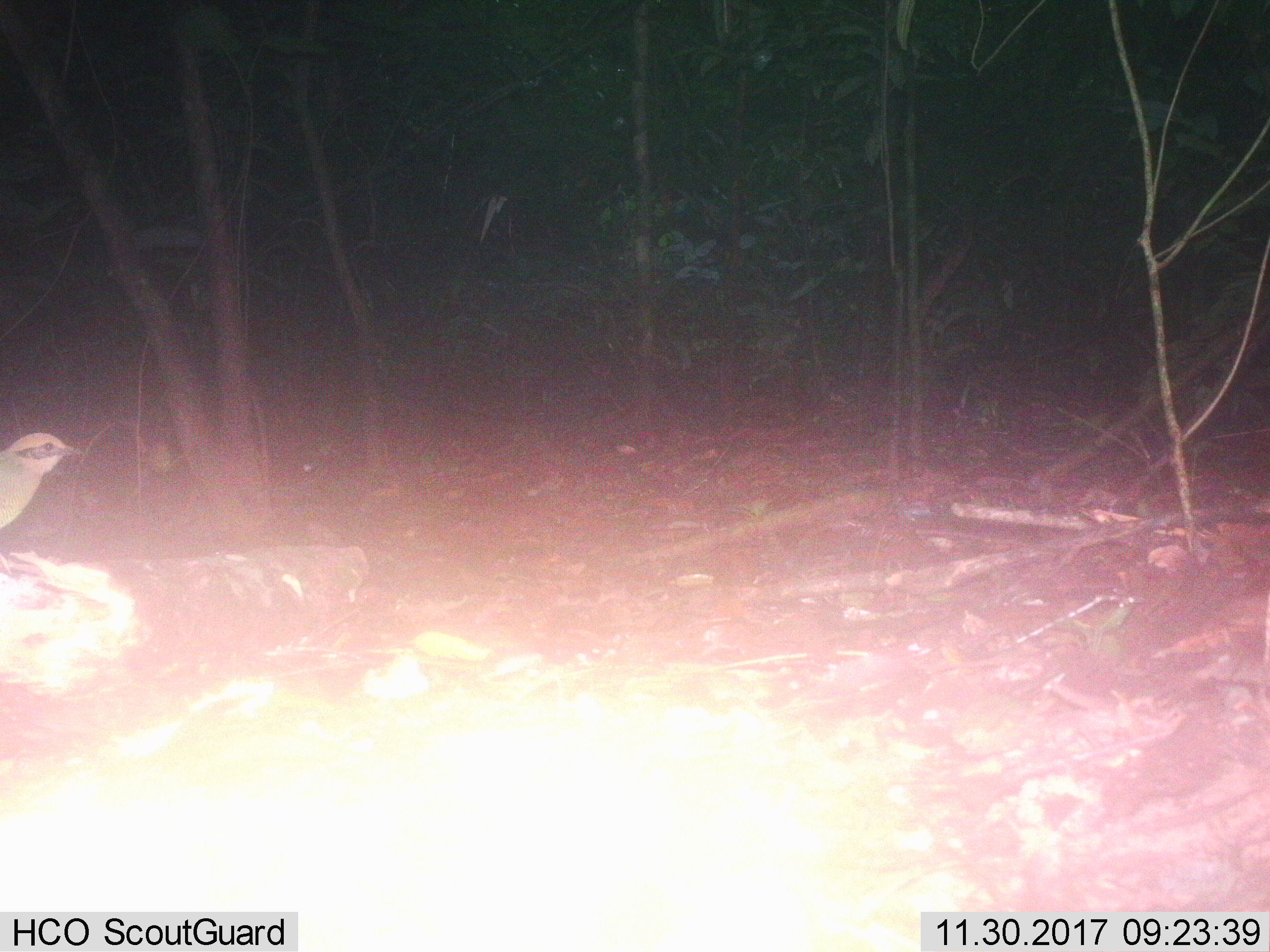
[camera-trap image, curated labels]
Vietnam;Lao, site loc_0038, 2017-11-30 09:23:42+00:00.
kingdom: Animalia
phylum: Chordata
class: Aves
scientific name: Aves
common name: bird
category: unidentified bird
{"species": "unidentified bird (bird) (Aves)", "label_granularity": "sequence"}